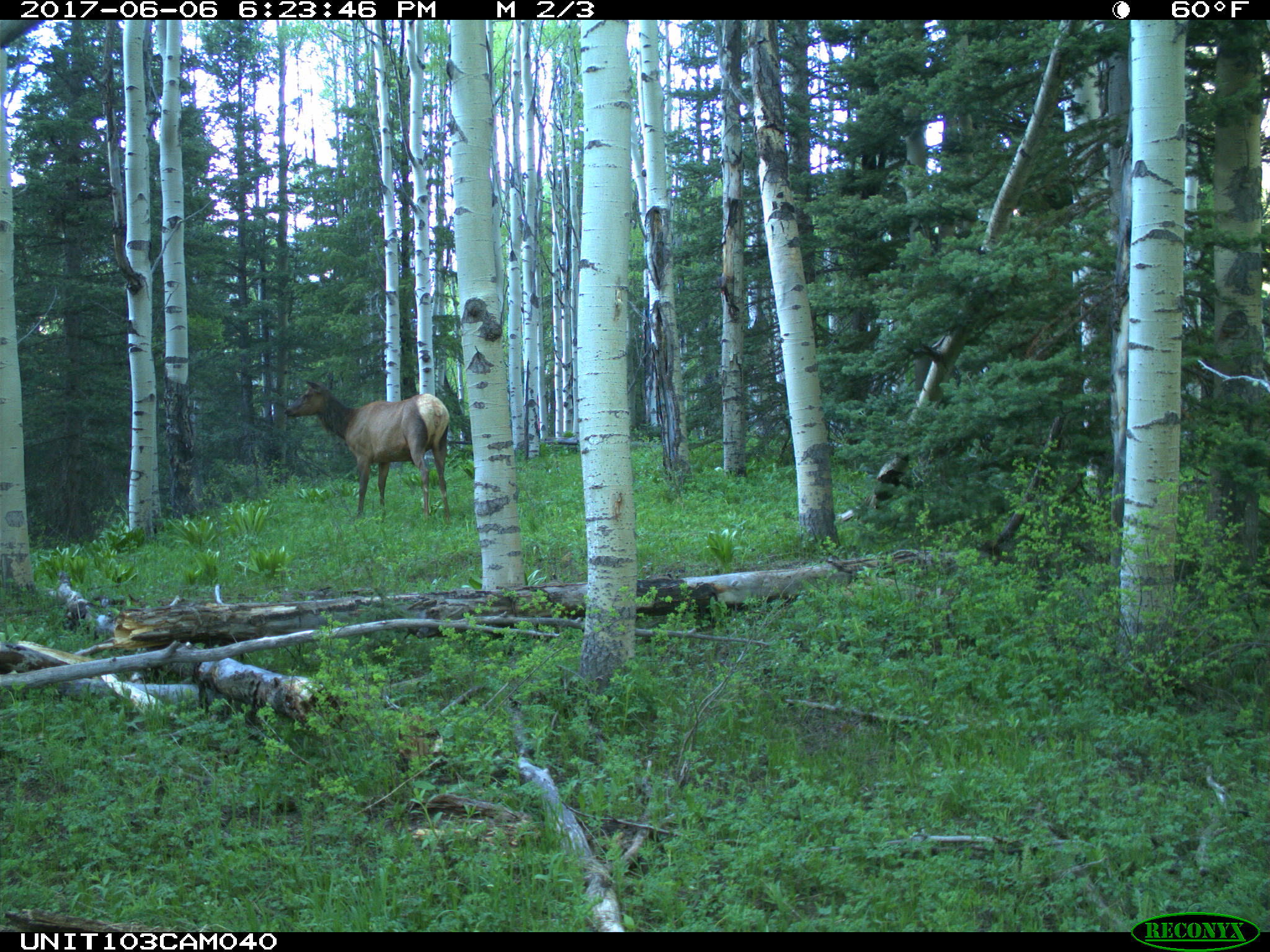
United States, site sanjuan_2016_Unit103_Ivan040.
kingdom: Animalia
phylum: Chordata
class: Mammalia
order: Artiodactyla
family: Cervidae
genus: Cervus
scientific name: Cervus elaphus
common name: red deer